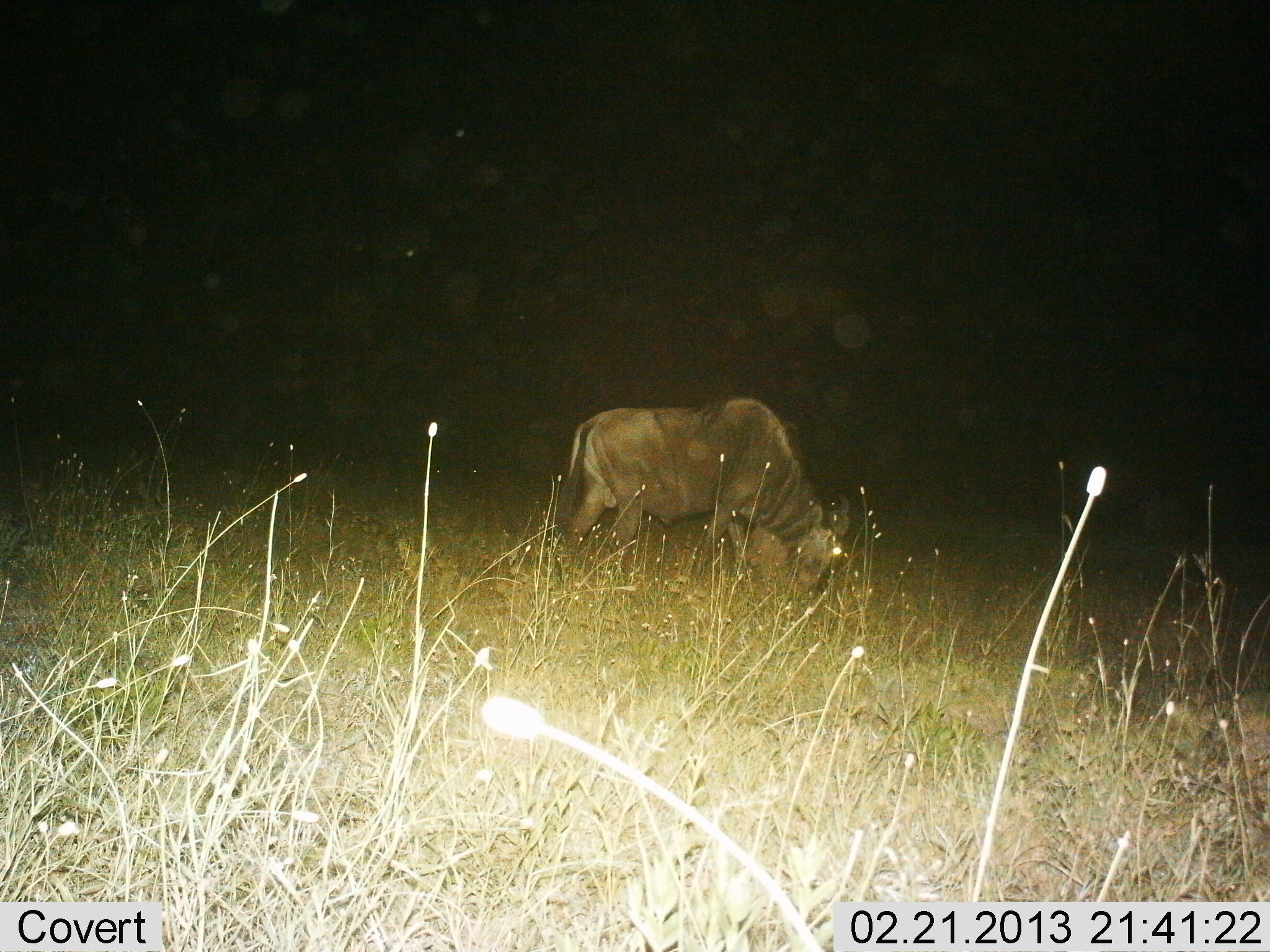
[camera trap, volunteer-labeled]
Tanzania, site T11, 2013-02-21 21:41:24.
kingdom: Animalia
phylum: Chordata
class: Mammalia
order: Artiodactyla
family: Bovidae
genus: Connochaetes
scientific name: Connochaetes taurinus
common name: blue wildebeest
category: wildebeest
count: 1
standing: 10%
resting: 0%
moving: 10%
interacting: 0%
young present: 0%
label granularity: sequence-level